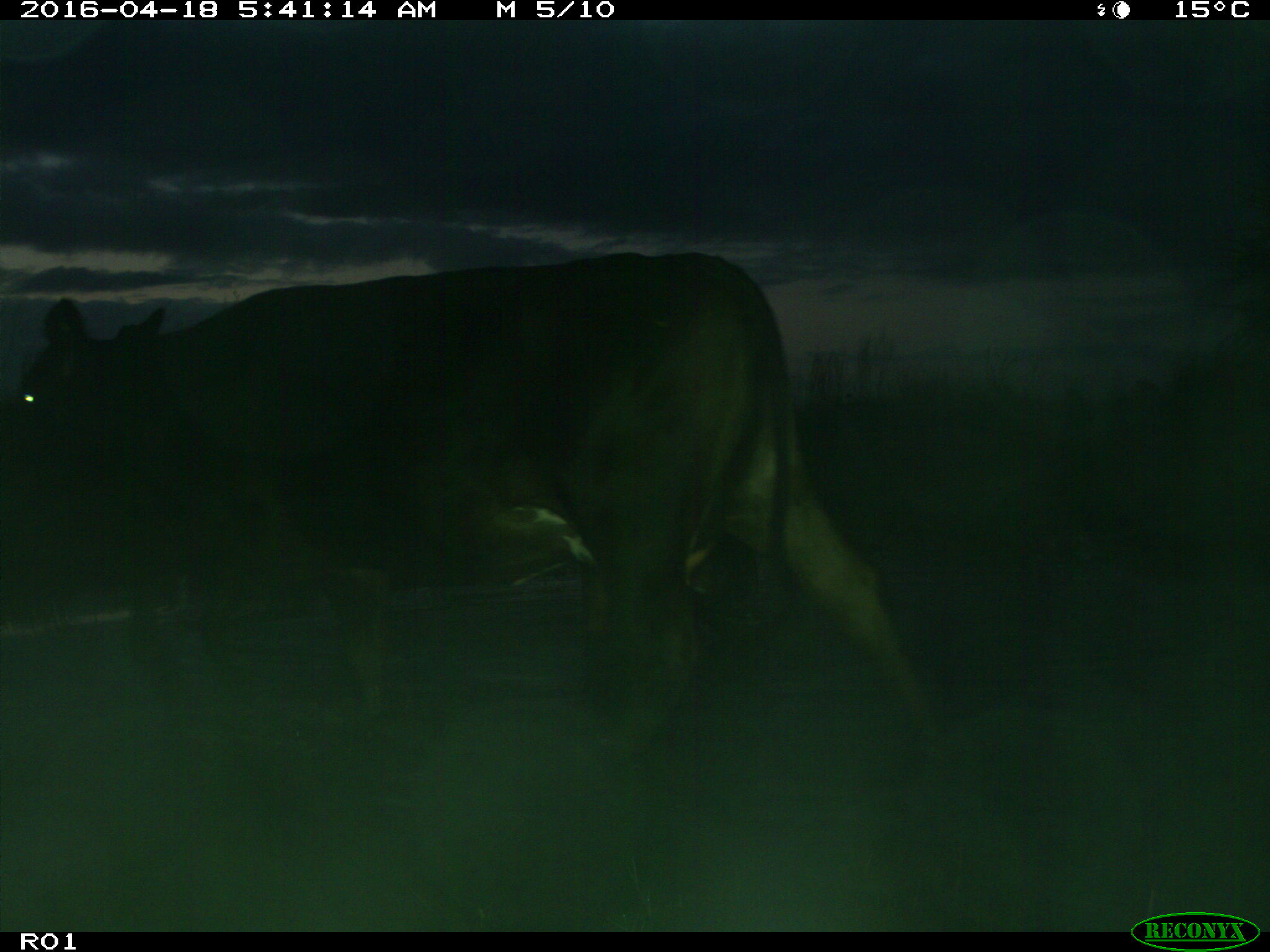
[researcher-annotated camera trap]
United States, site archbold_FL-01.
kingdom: Animalia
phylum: Chordata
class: Mammalia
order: Artiodactyla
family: Bovidae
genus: Bos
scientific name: Bos taurus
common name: domestic cow